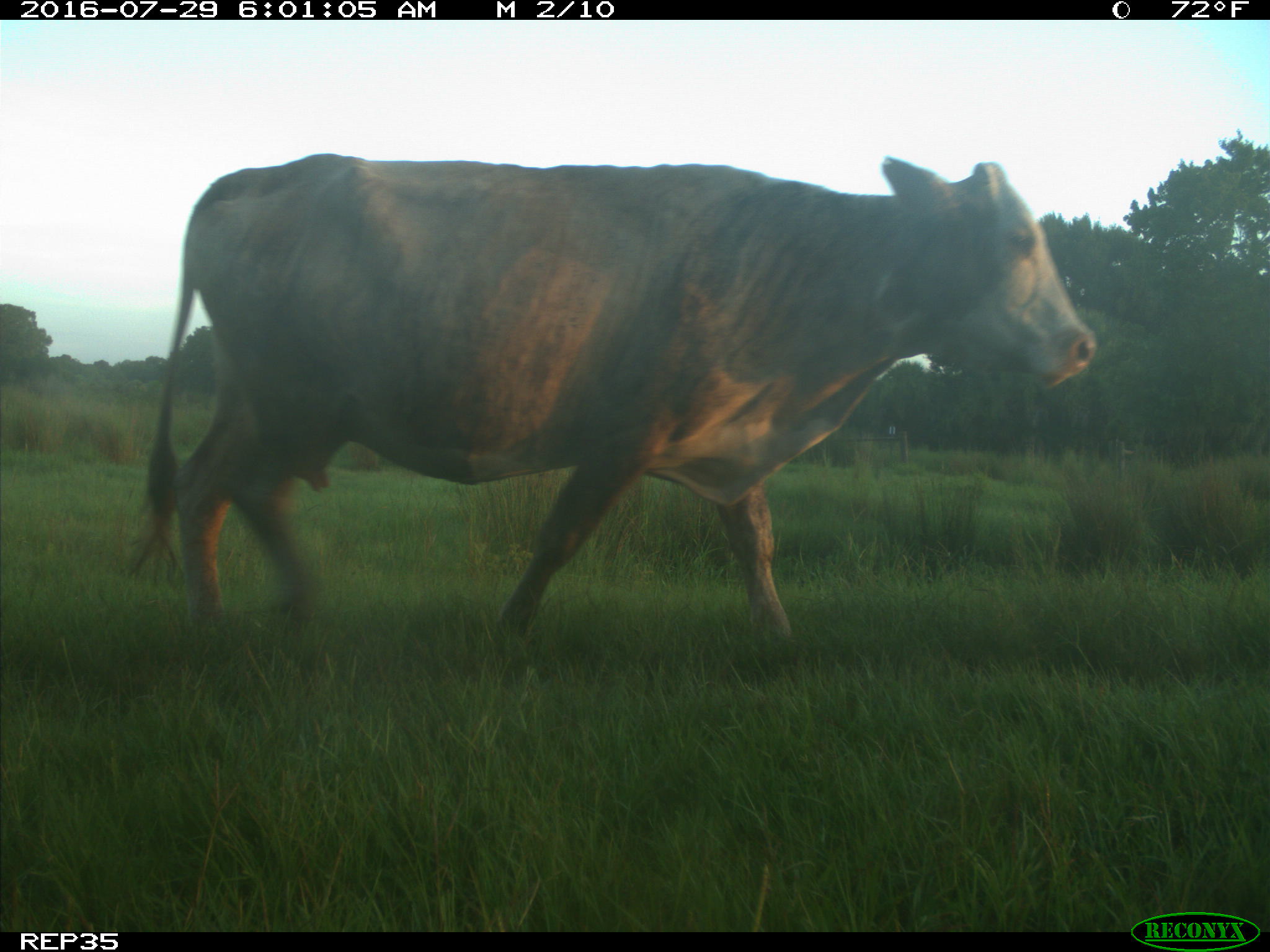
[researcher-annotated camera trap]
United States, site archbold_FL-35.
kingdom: Animalia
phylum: Chordata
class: Mammalia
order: Artiodactyla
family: Bovidae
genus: Bos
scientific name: Bos taurus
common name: domestic cow